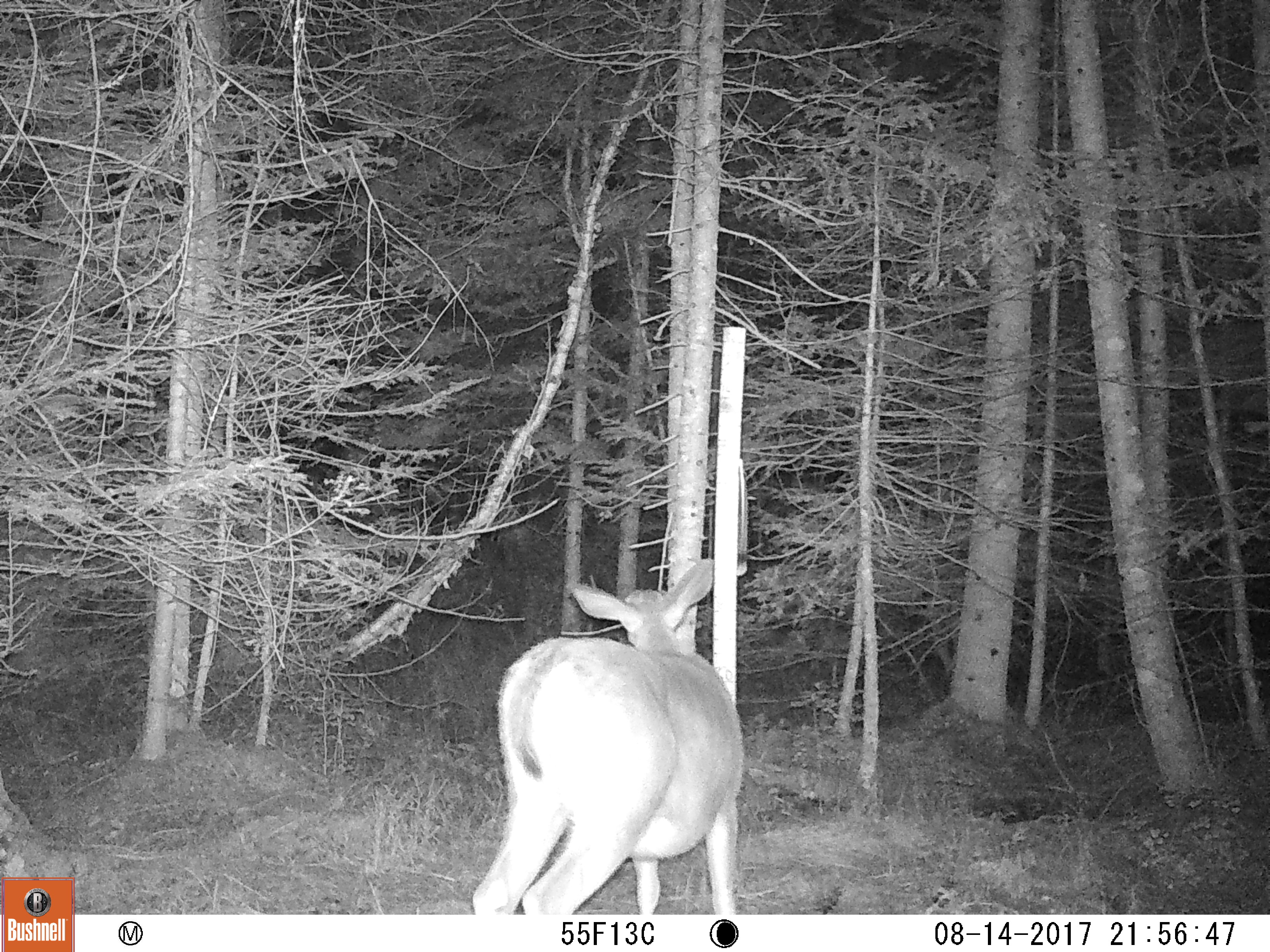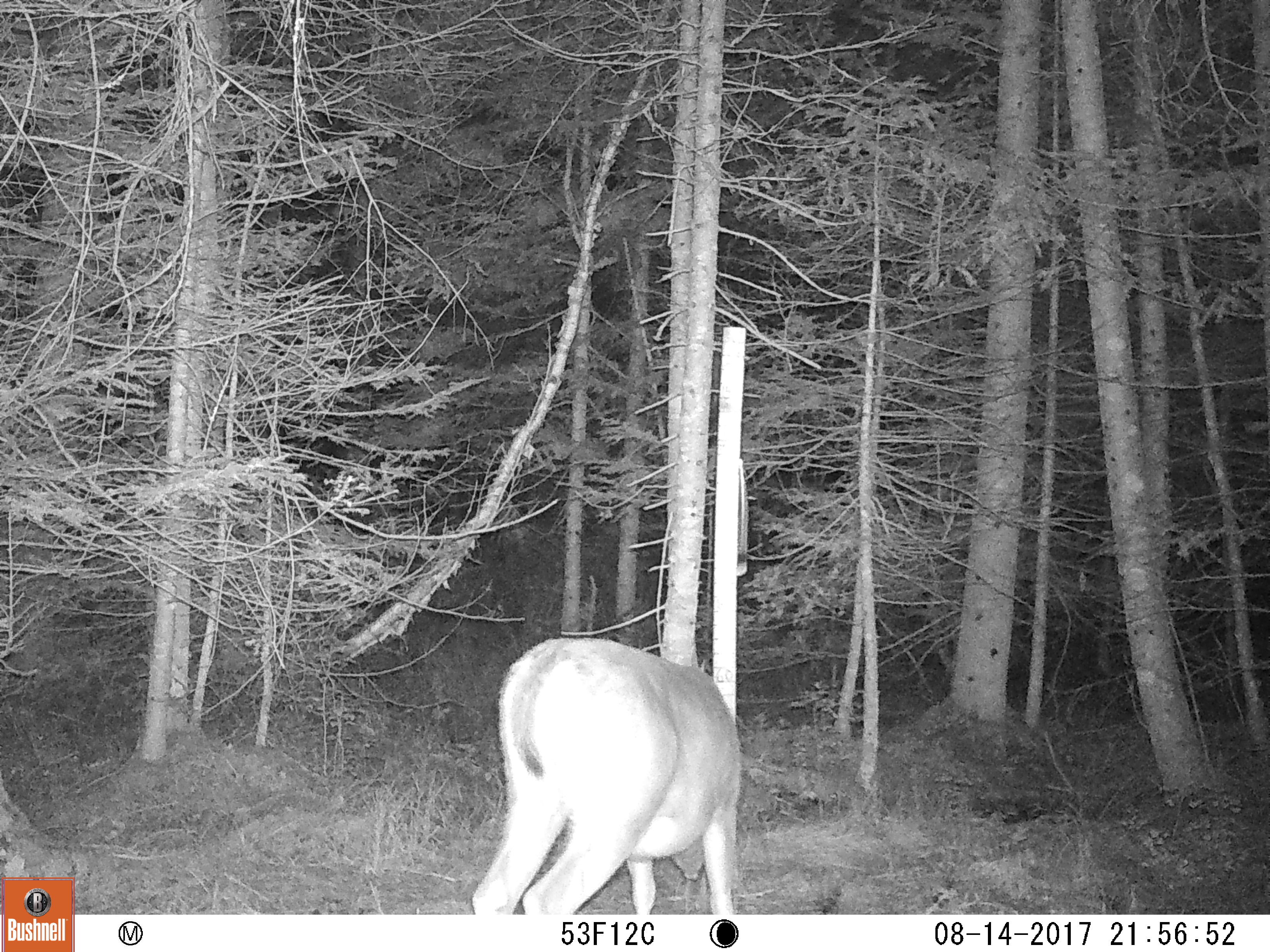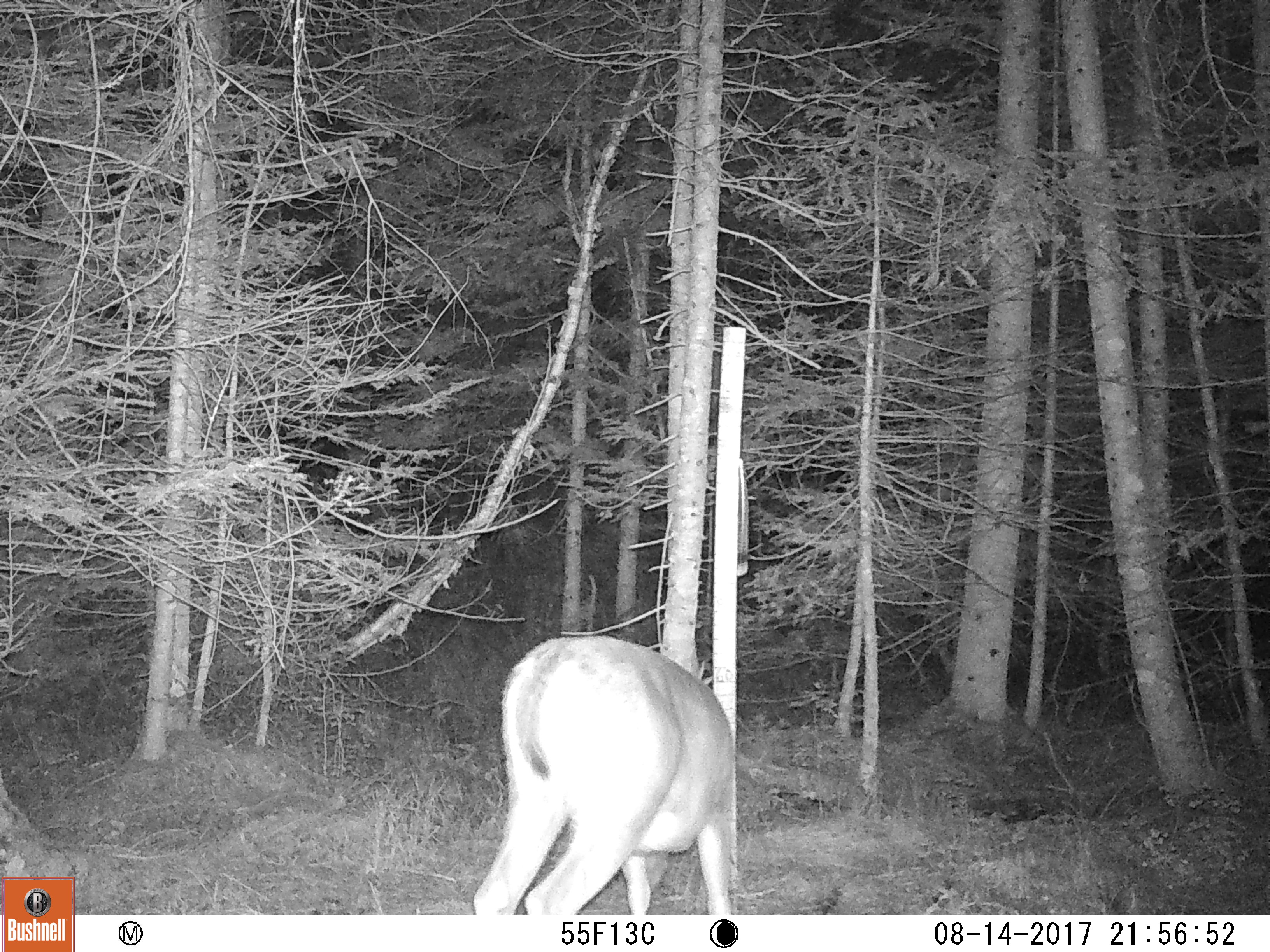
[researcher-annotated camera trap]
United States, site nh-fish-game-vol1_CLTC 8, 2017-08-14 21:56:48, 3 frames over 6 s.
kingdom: Animalia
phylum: Chordata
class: Mammalia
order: Artiodactyla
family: Cervidae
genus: Odocoileus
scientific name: Odocoileus virginianus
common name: white-tailed deer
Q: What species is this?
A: White-tailed deer (Odocoileus virginianus).